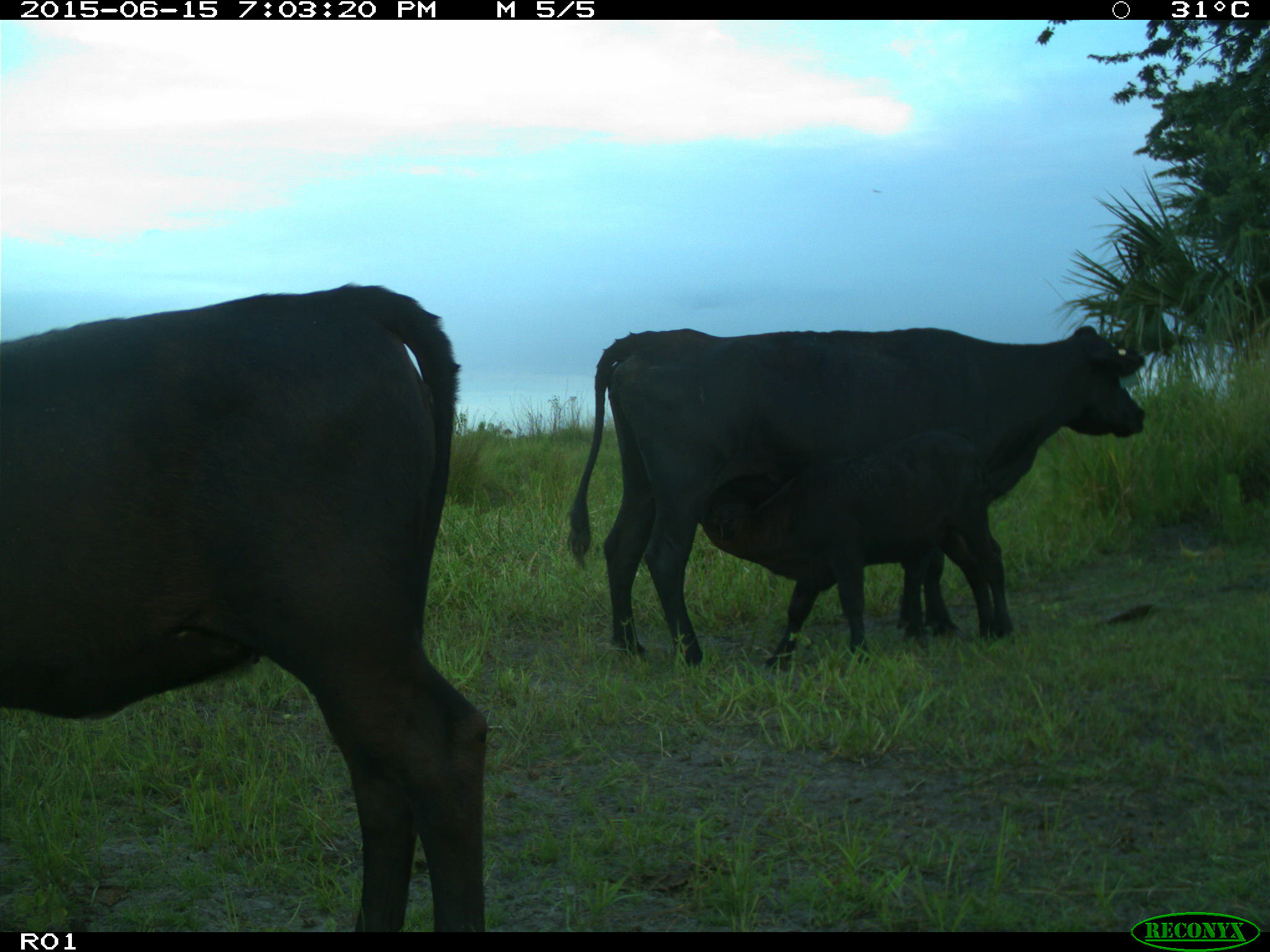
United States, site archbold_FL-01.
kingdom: Animalia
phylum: Chordata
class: Mammalia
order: Artiodactyla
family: Bovidae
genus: Bos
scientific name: Bos taurus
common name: domestic cow